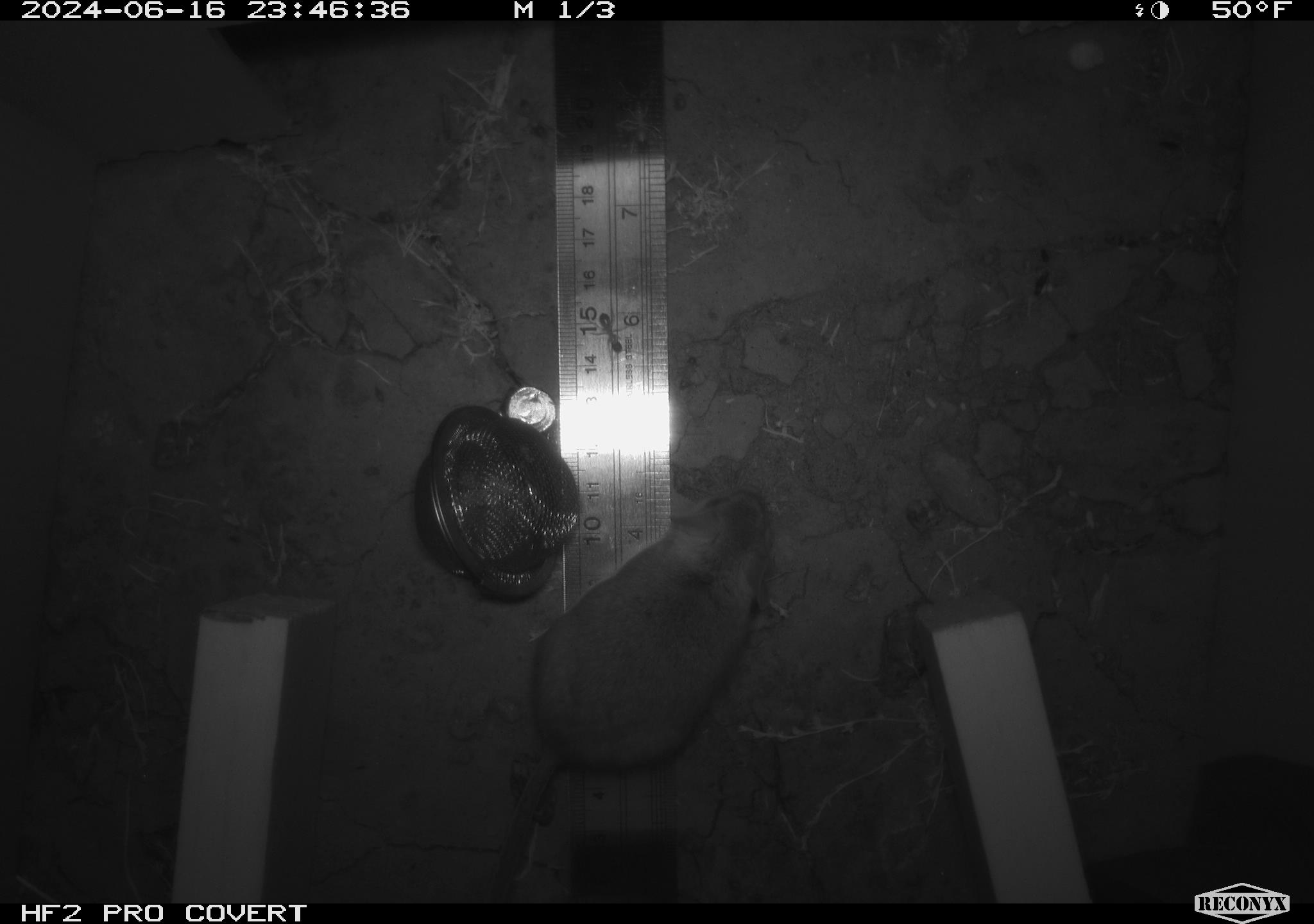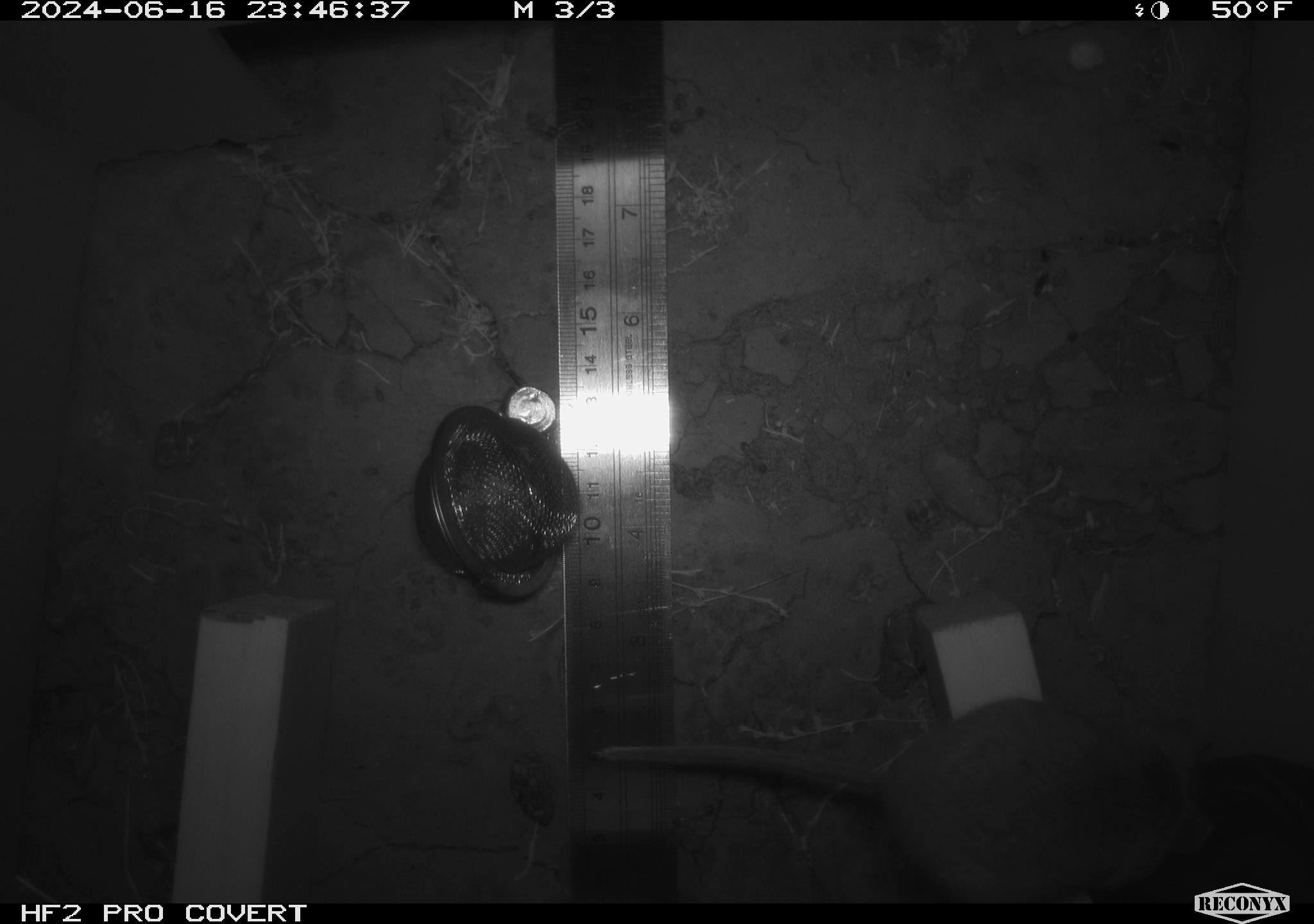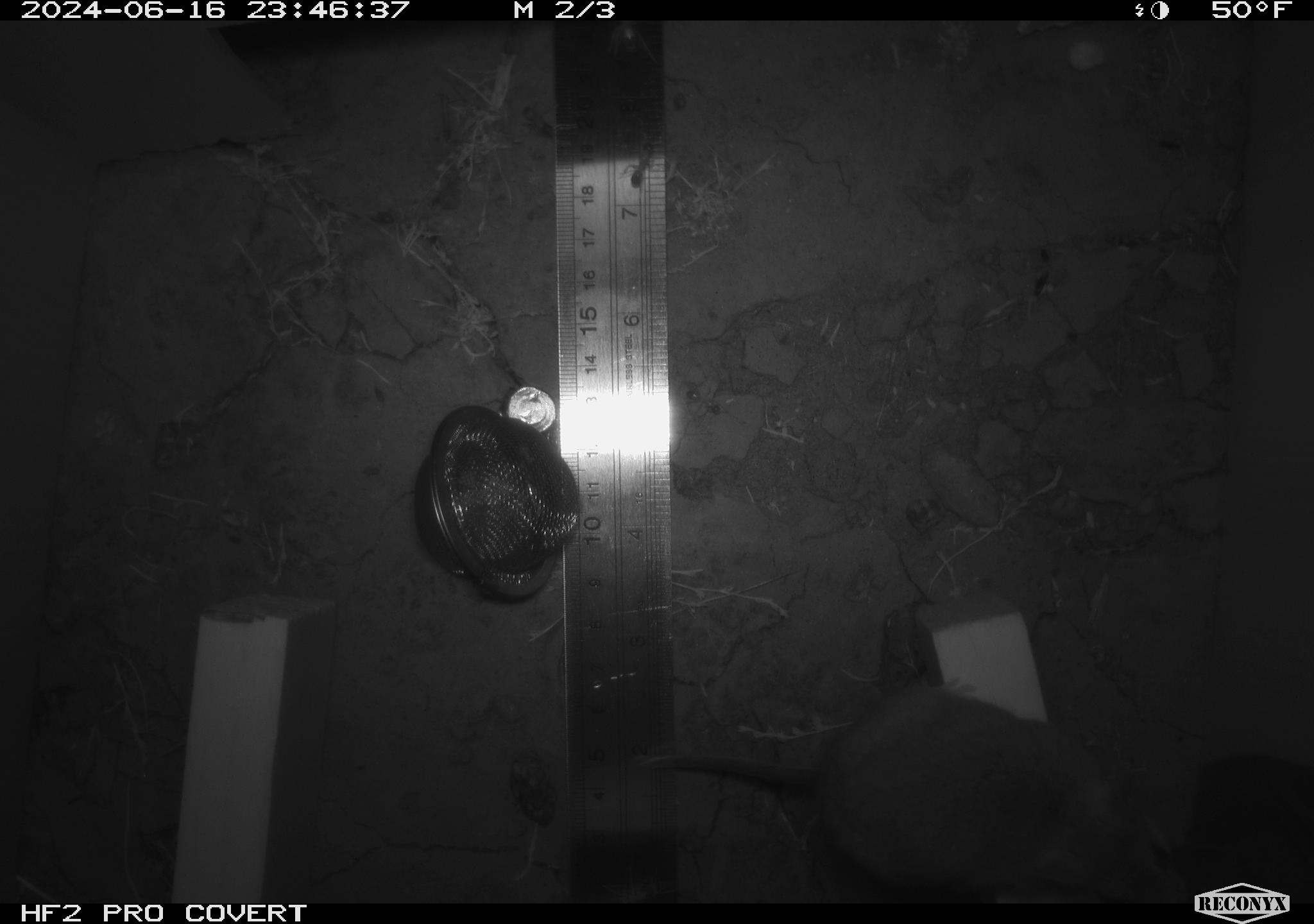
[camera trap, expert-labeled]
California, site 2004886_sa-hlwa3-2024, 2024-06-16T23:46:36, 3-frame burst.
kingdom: Animalia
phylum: Chordata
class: Mammalia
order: Rodentia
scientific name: Rodentia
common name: mouse species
Mouse species (Rodentia).